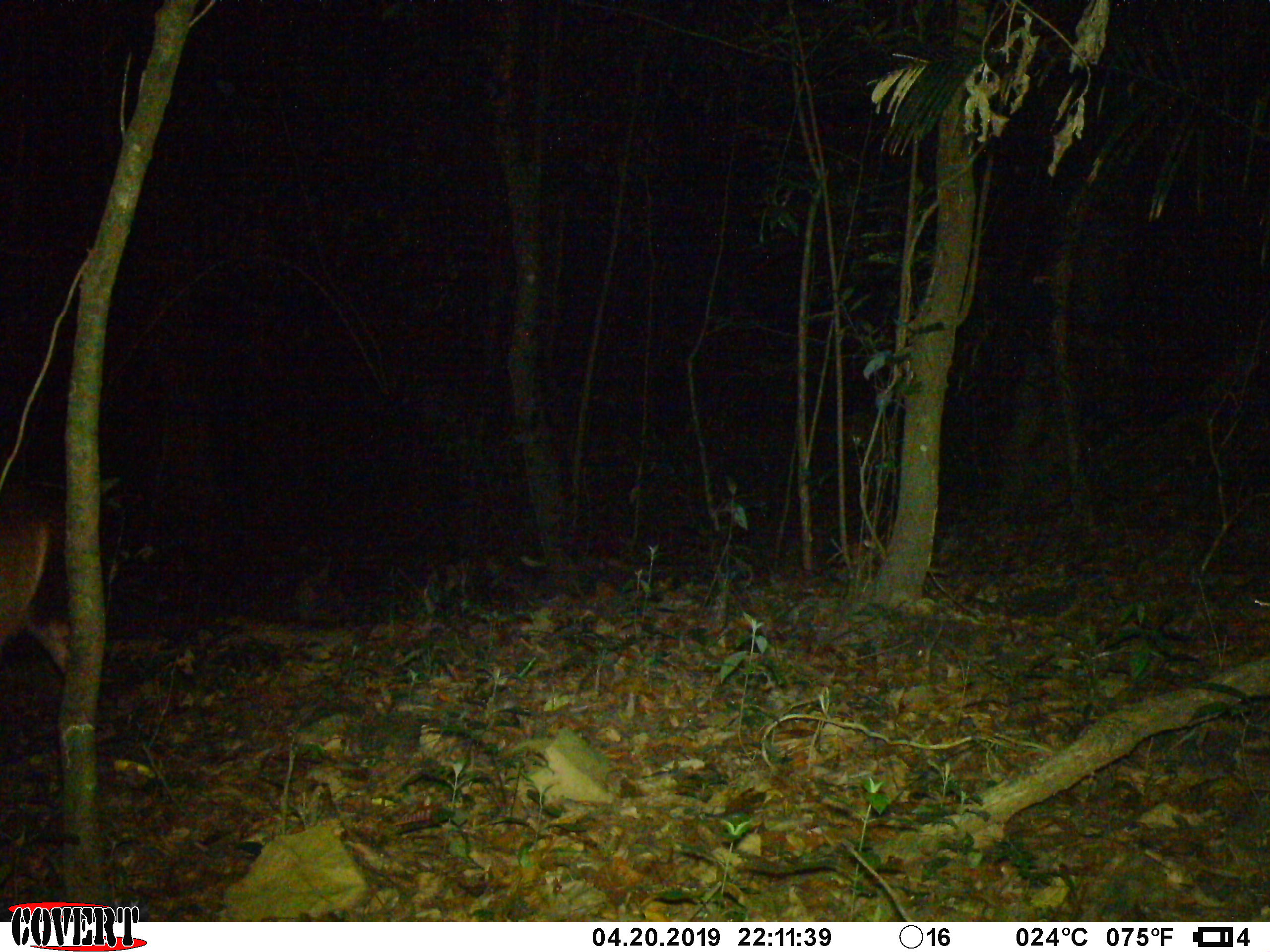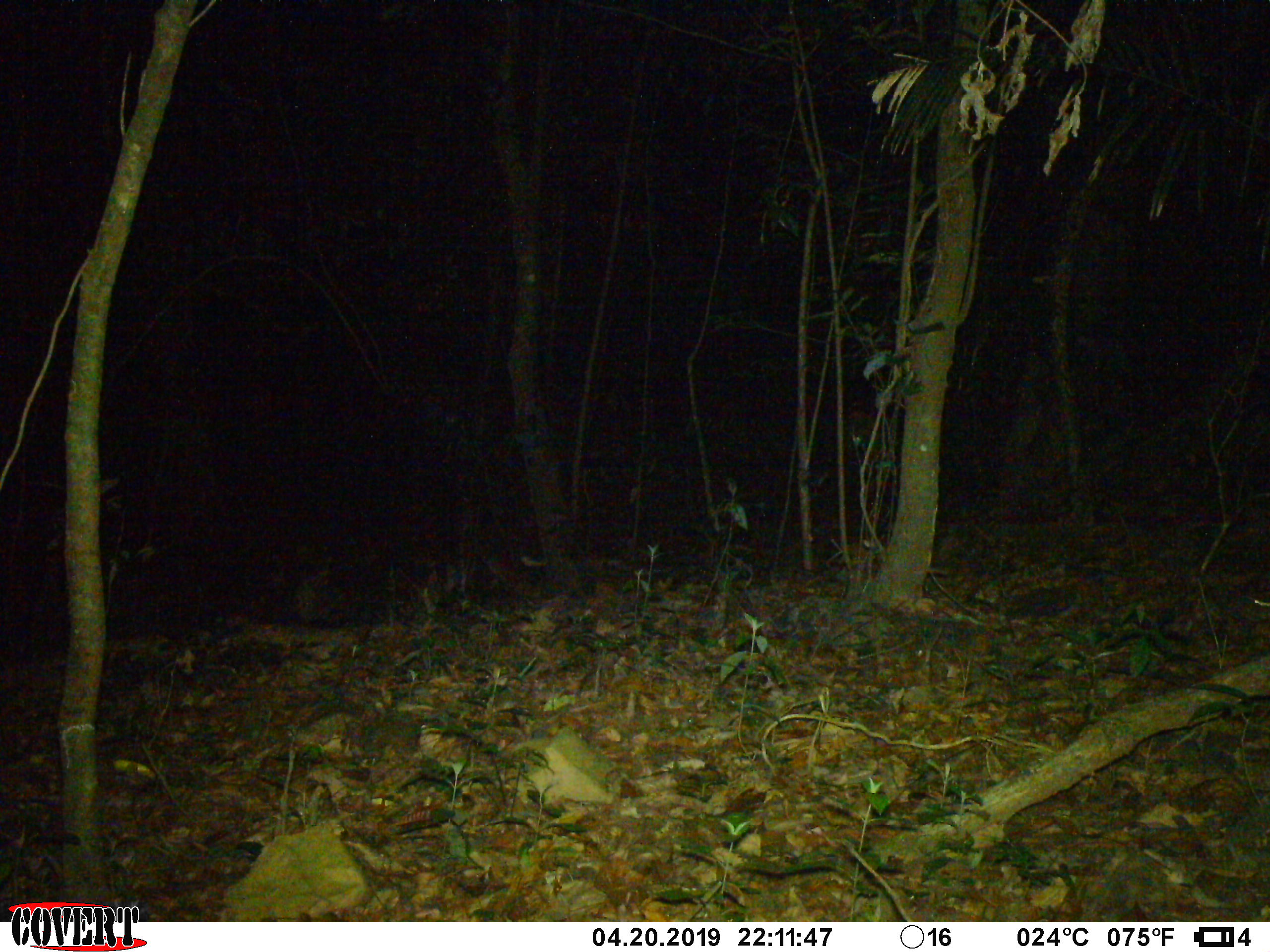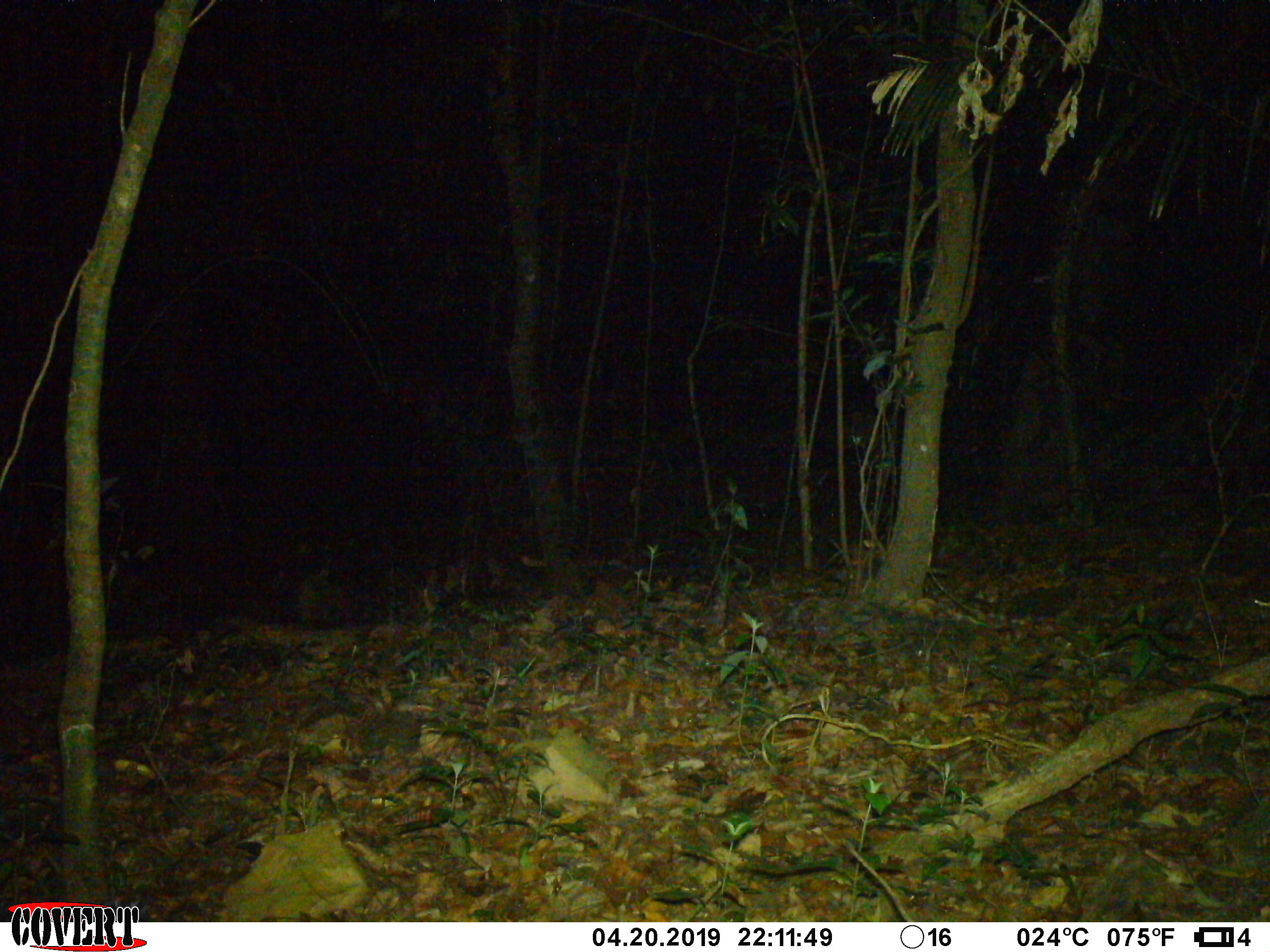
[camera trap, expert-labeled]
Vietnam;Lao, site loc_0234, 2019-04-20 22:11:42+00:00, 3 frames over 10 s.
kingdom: Animalia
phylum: Chordata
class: Mammalia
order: Artiodactyla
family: Cervidae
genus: Rusa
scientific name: Rusa unicolor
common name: sambar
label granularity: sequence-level